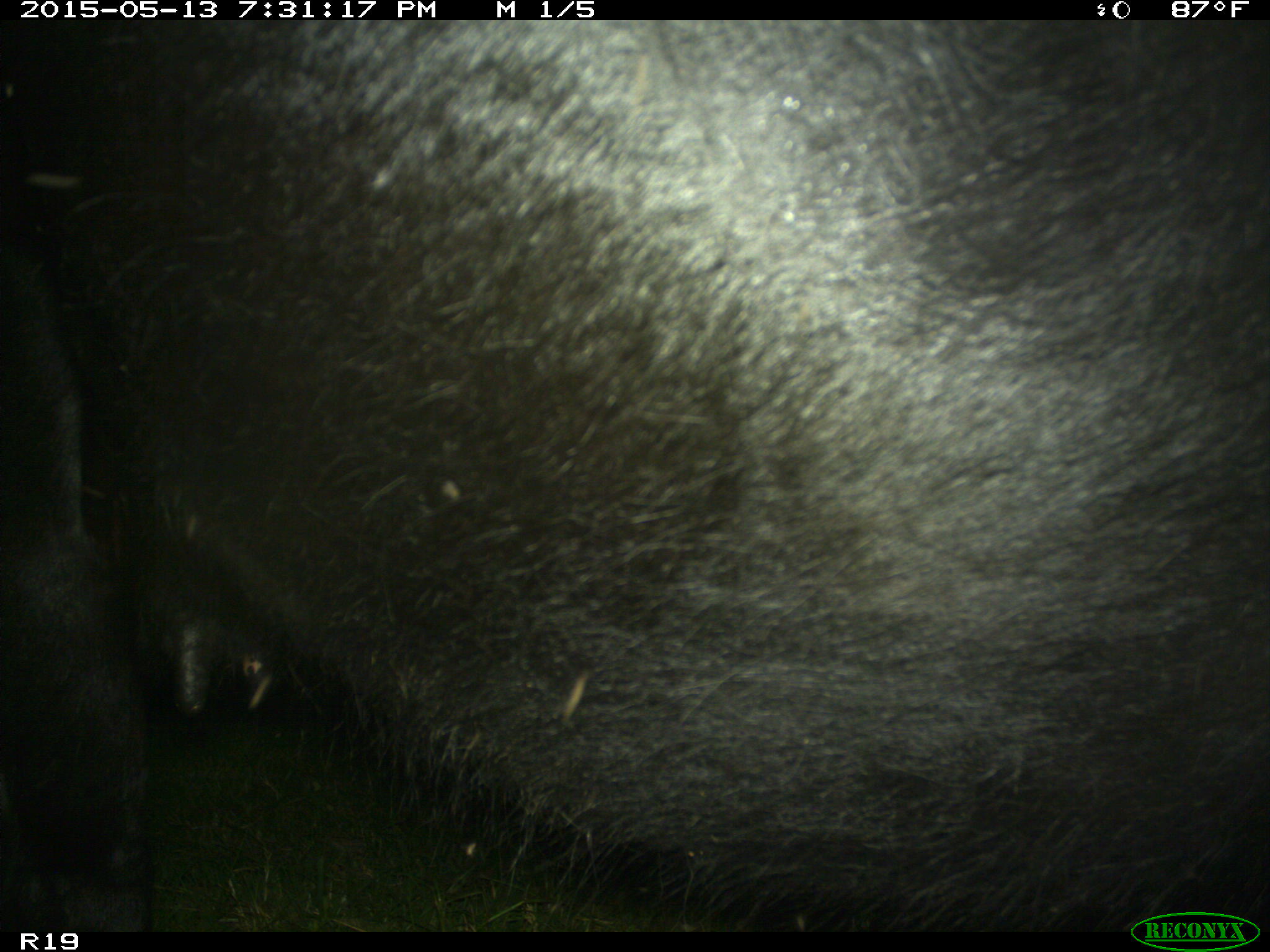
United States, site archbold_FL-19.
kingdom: Animalia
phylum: Chordata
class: Mammalia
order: Artiodactyla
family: Bovidae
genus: Bos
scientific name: Bos taurus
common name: domestic cow